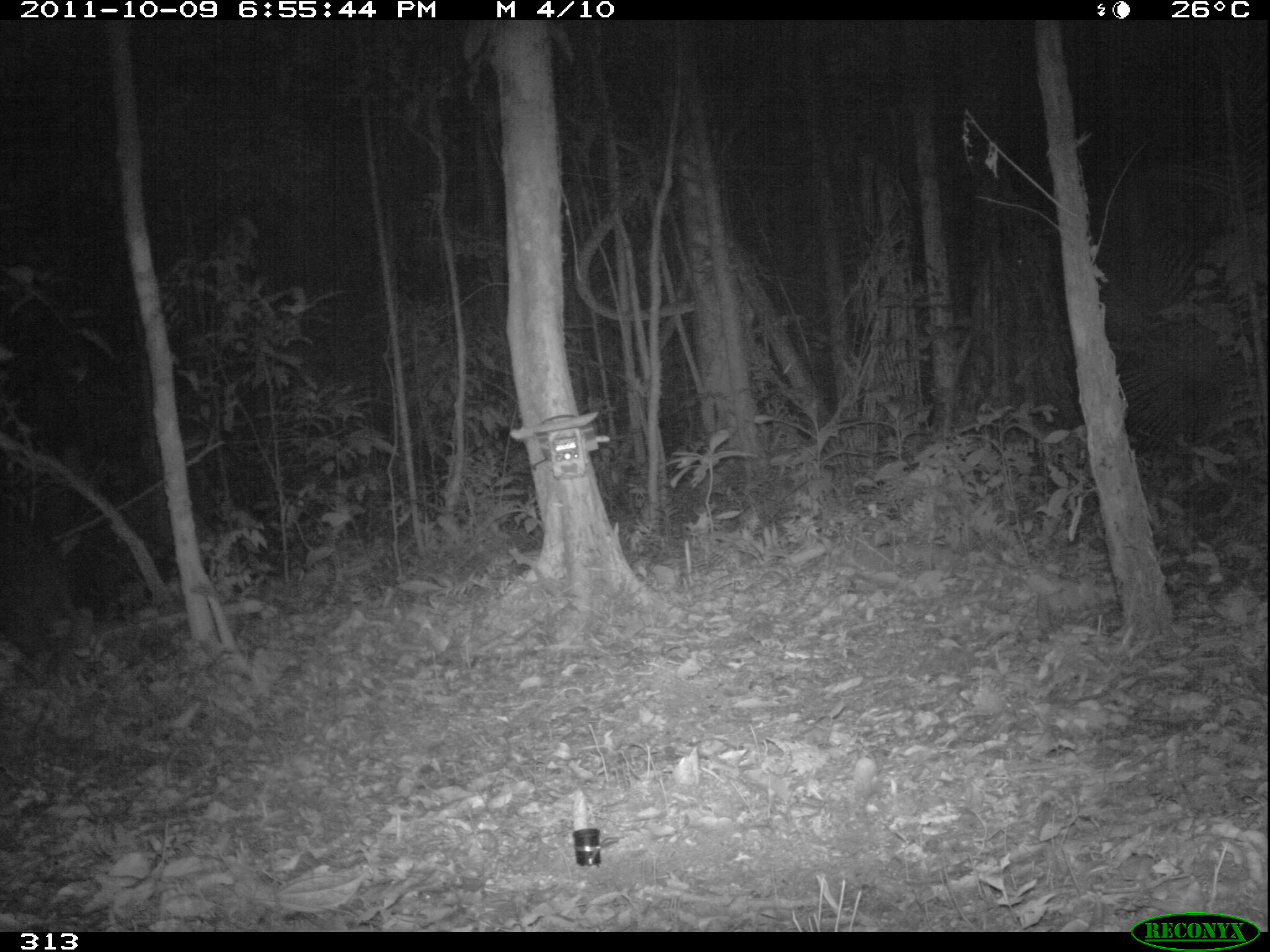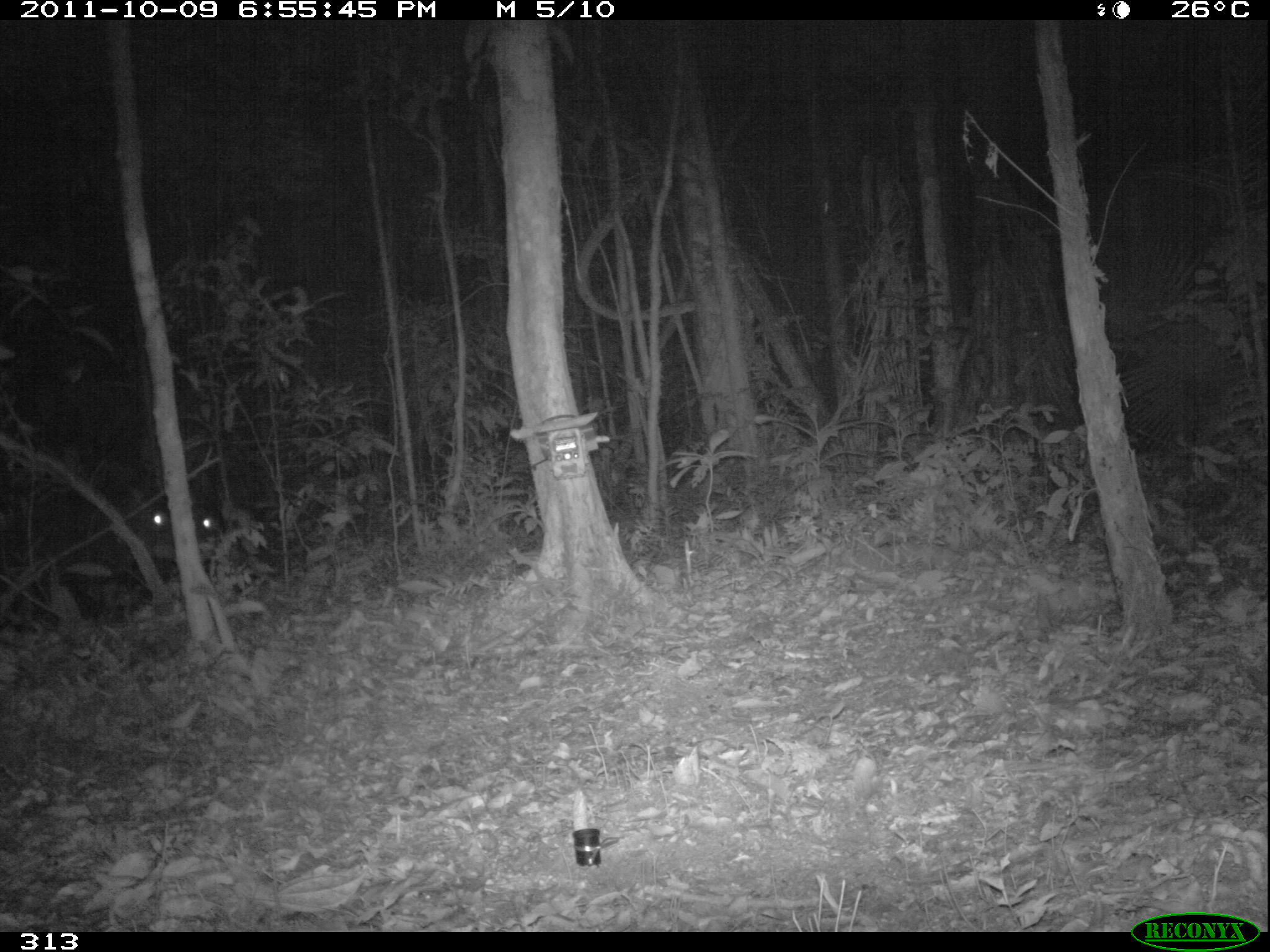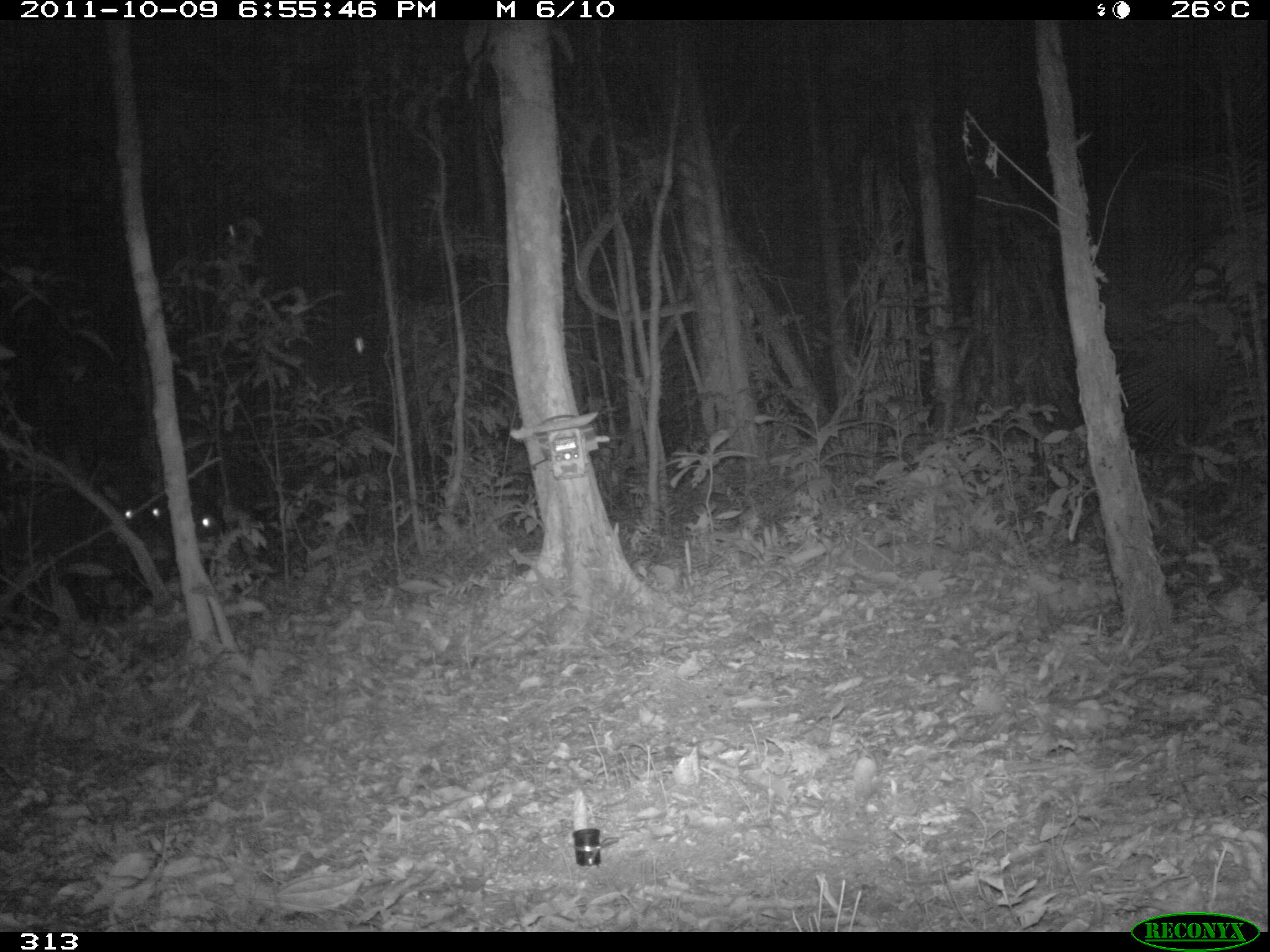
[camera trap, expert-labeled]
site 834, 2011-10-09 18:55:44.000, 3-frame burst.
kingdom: Animalia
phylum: Chordata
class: Mammalia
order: Artiodactyla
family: Tayassuidae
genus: Tayassu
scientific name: Tayassu pecari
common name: white-lipped peccary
Tayassu pecari (white-lipped peccary).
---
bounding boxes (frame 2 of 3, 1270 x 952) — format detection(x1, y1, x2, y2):
tayassu pecari: detection(82, 493, 224, 599)